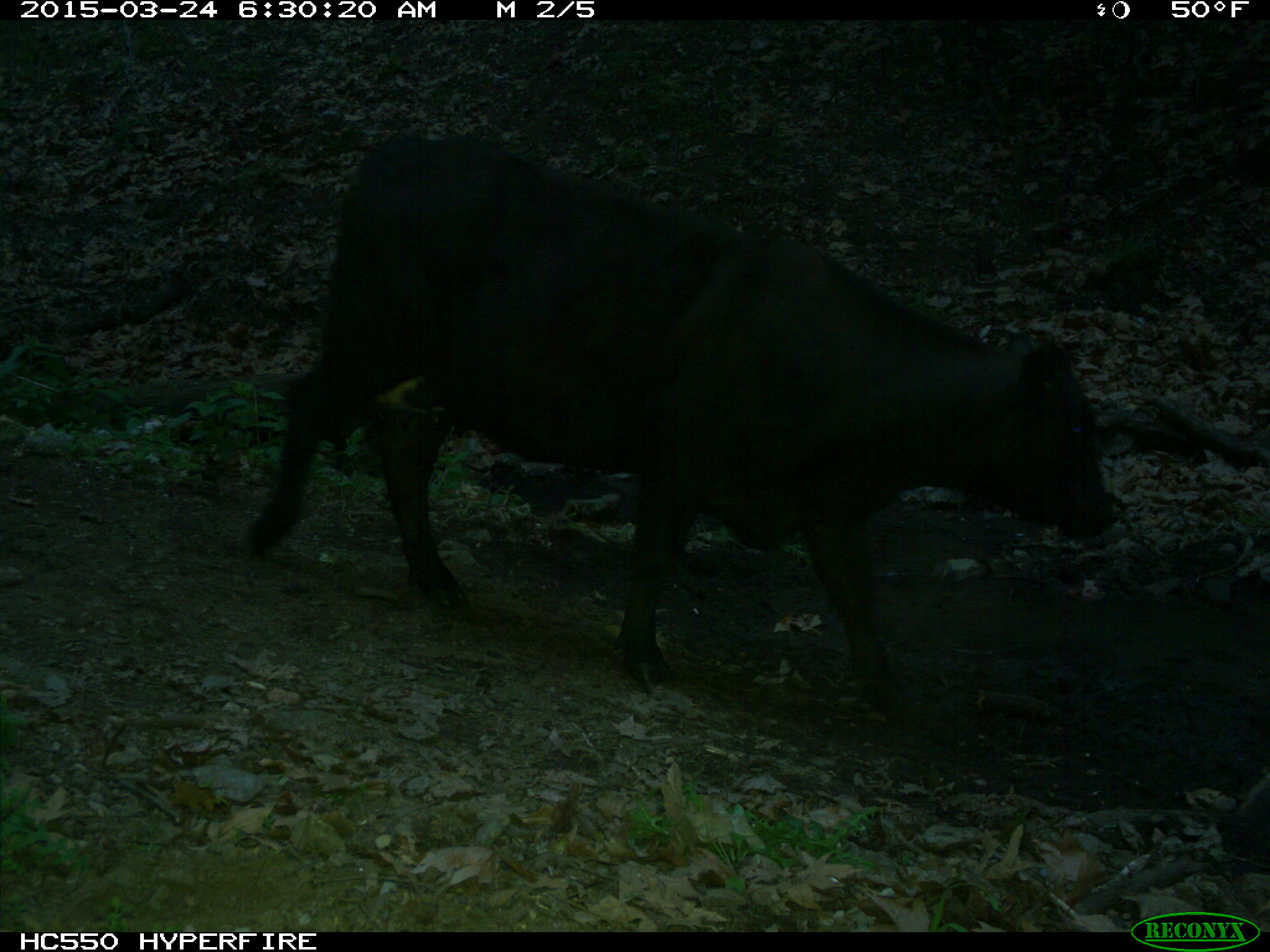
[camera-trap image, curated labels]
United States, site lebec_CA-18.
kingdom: Animalia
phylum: Chordata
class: Mammalia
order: Artiodactyla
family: Bovidae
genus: Bos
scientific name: Bos taurus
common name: domestic cow